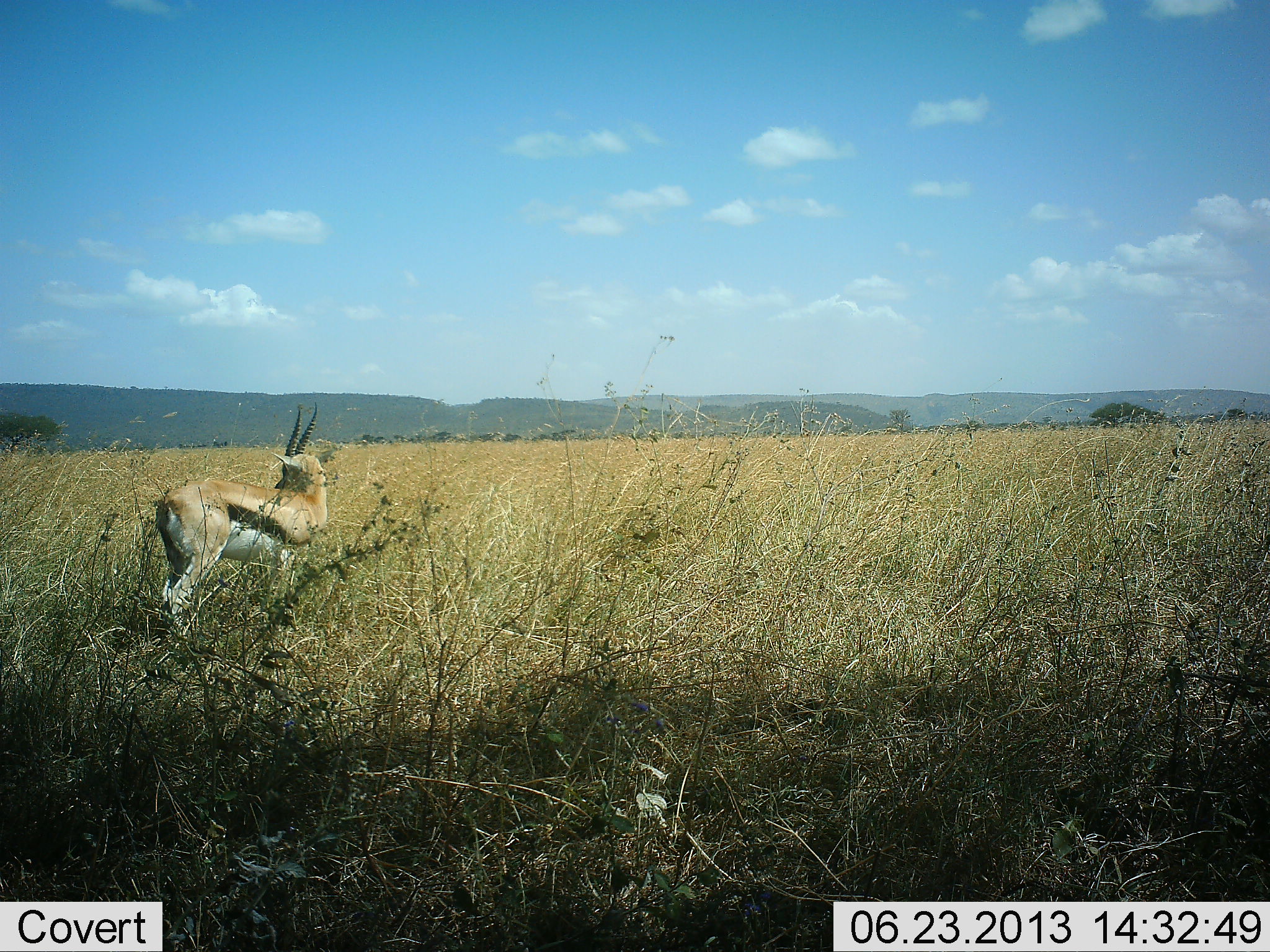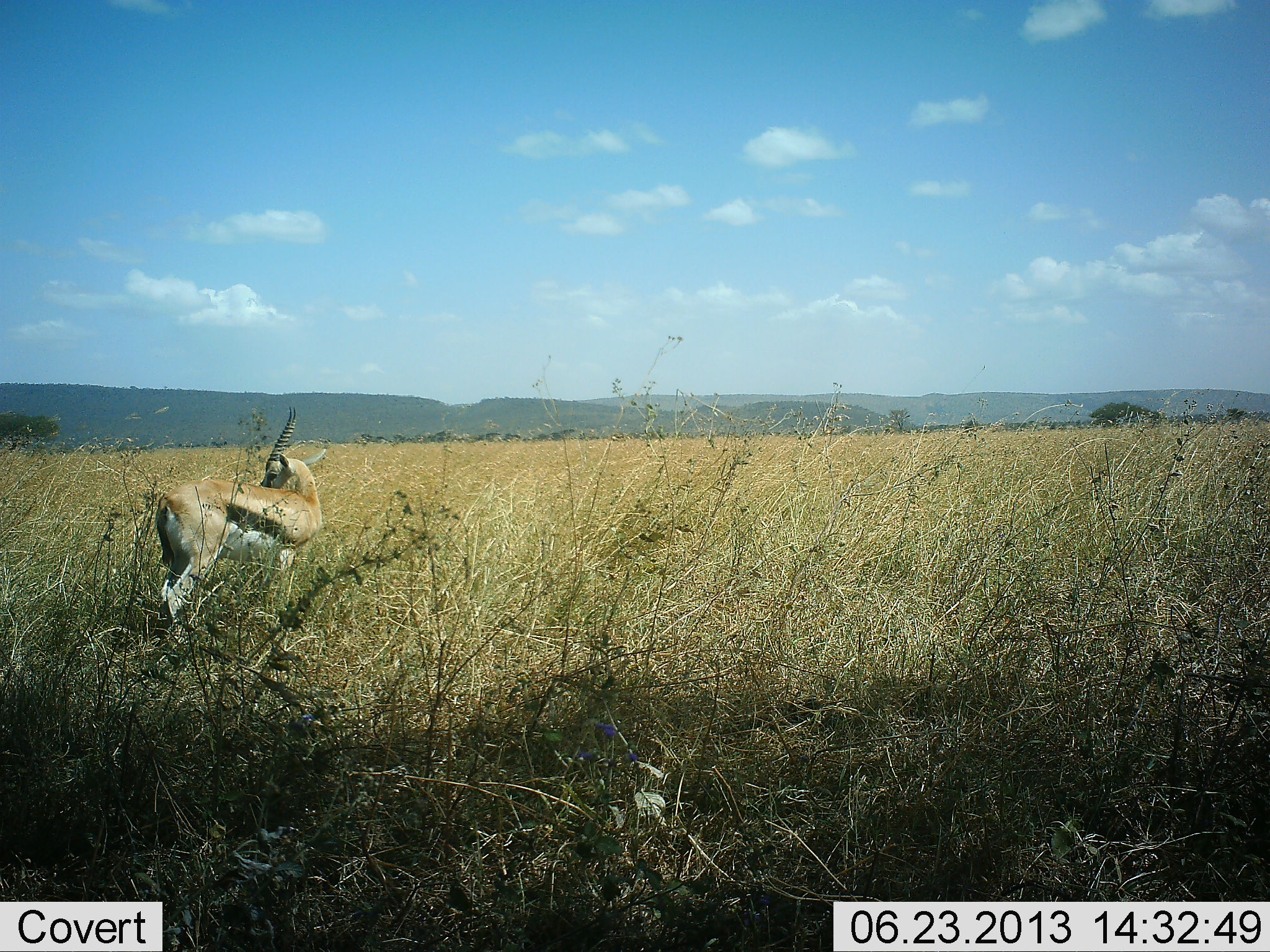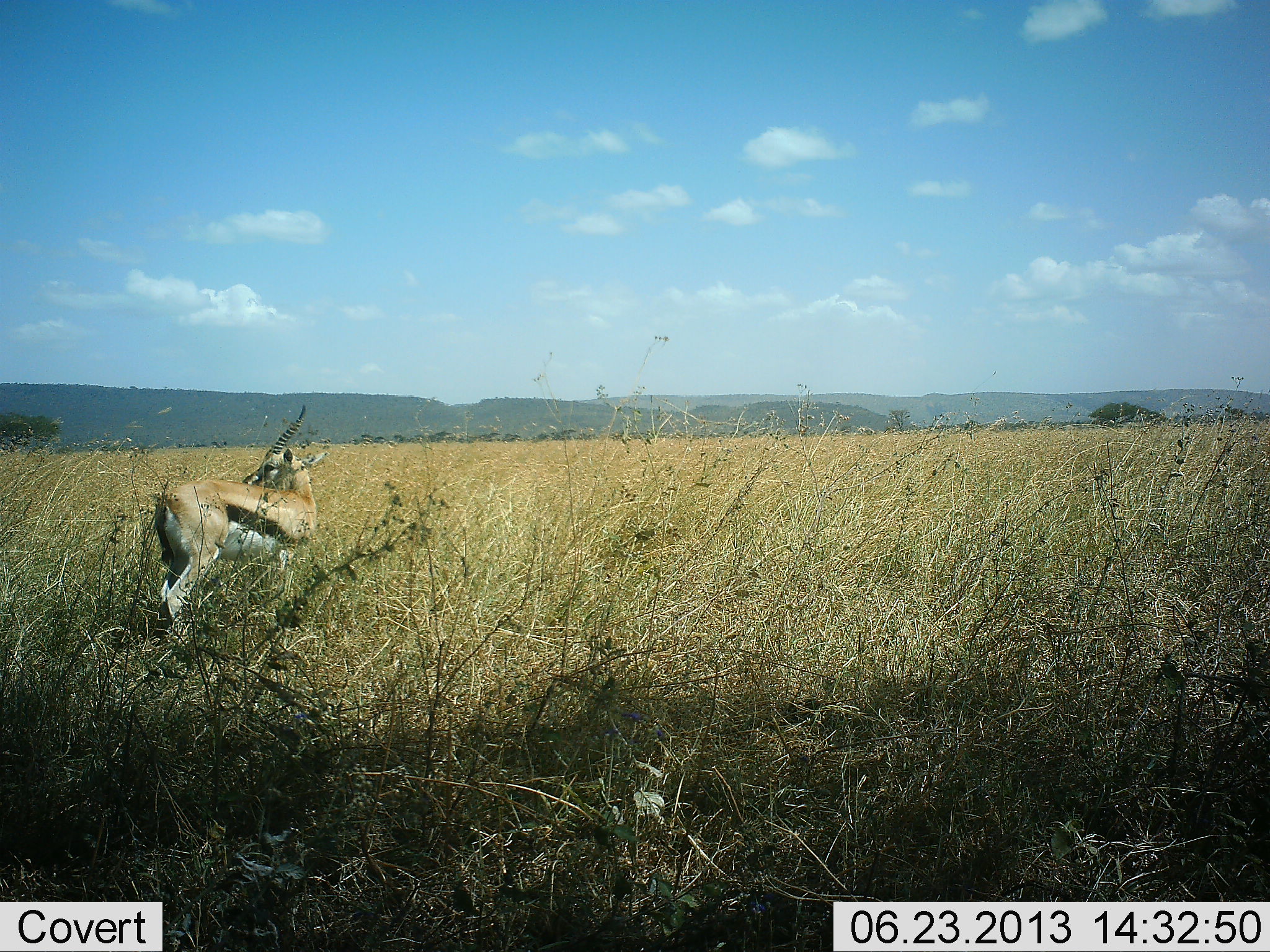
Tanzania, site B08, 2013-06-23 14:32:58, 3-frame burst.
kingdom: Animalia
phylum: Chordata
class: Mammalia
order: Artiodactyla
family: Bovidae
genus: Eudorcas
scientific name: Eudorcas thomsonii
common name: thomson's gazelle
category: gazellethomsons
Gazellethomsons (thomson's gazelle) (Eudorcas thomsonii), count 1. Behavior (volunteer vote fractions): standing 100%, resting 0%, moving 0%, interacting 0%. Young present (vote fraction): 0%. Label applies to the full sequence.